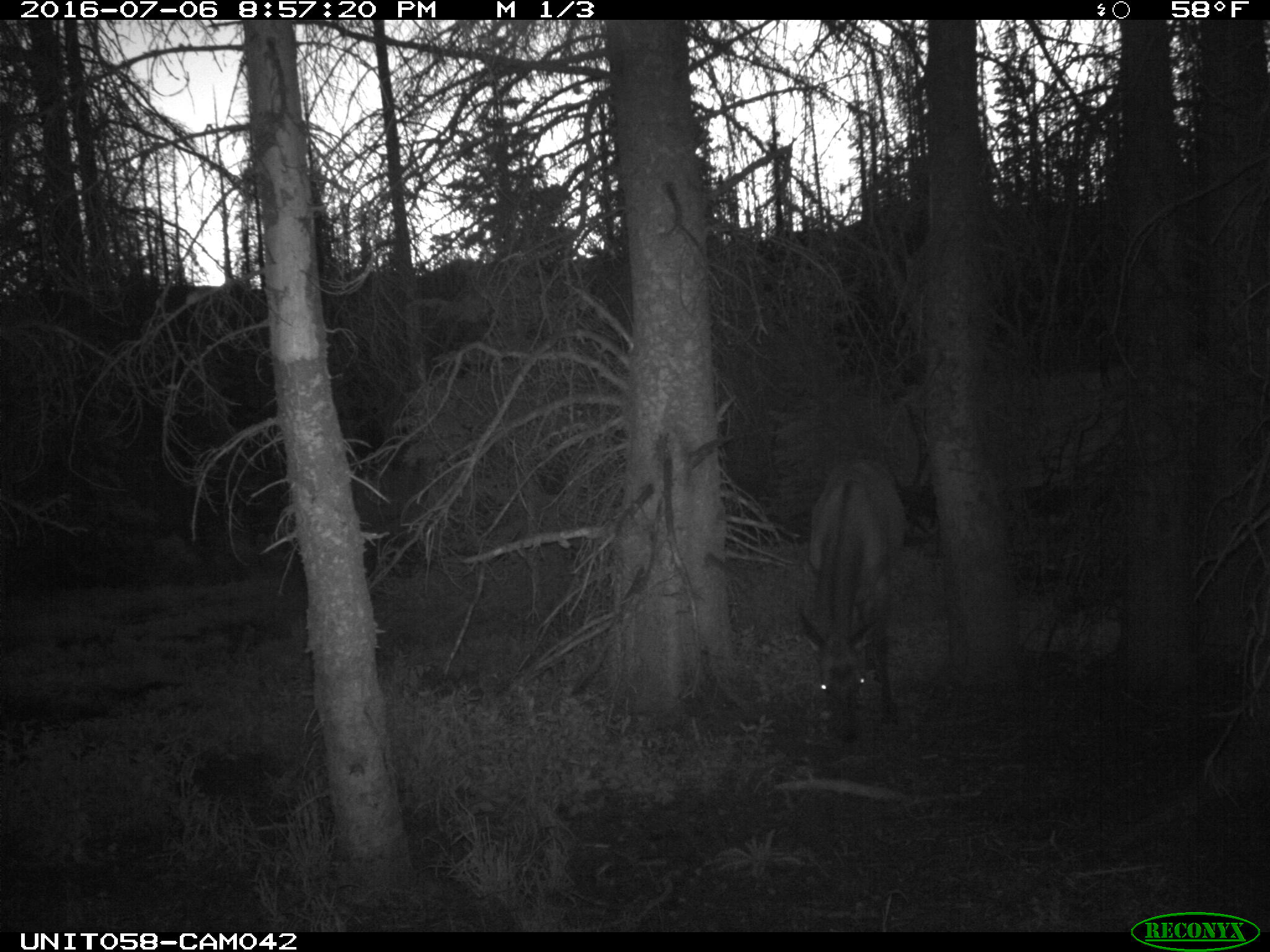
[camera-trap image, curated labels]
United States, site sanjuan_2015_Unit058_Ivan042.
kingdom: Animalia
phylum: Chordata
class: Mammalia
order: Artiodactyla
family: Cervidae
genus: Cervus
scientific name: Cervus elaphus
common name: red deer